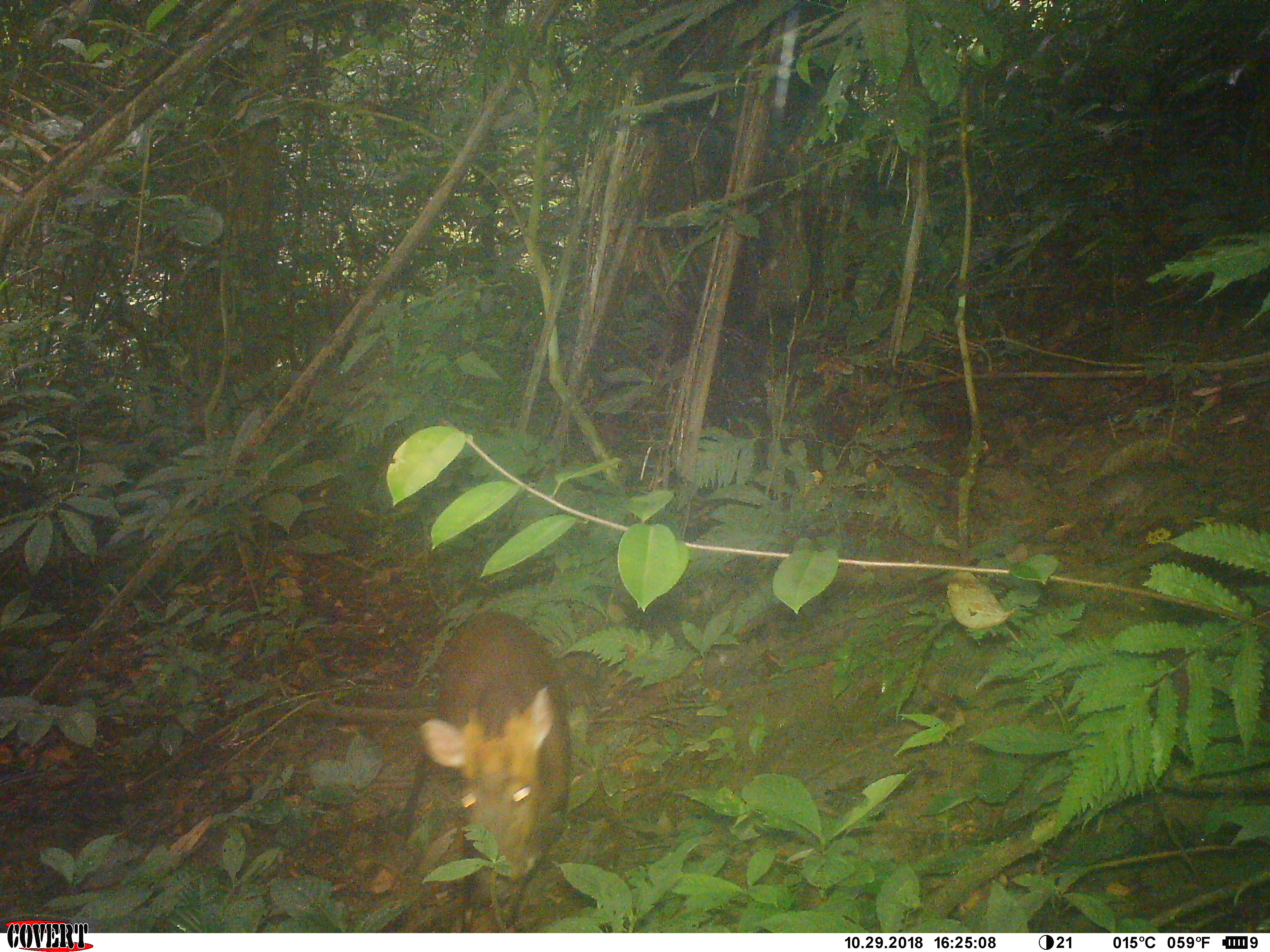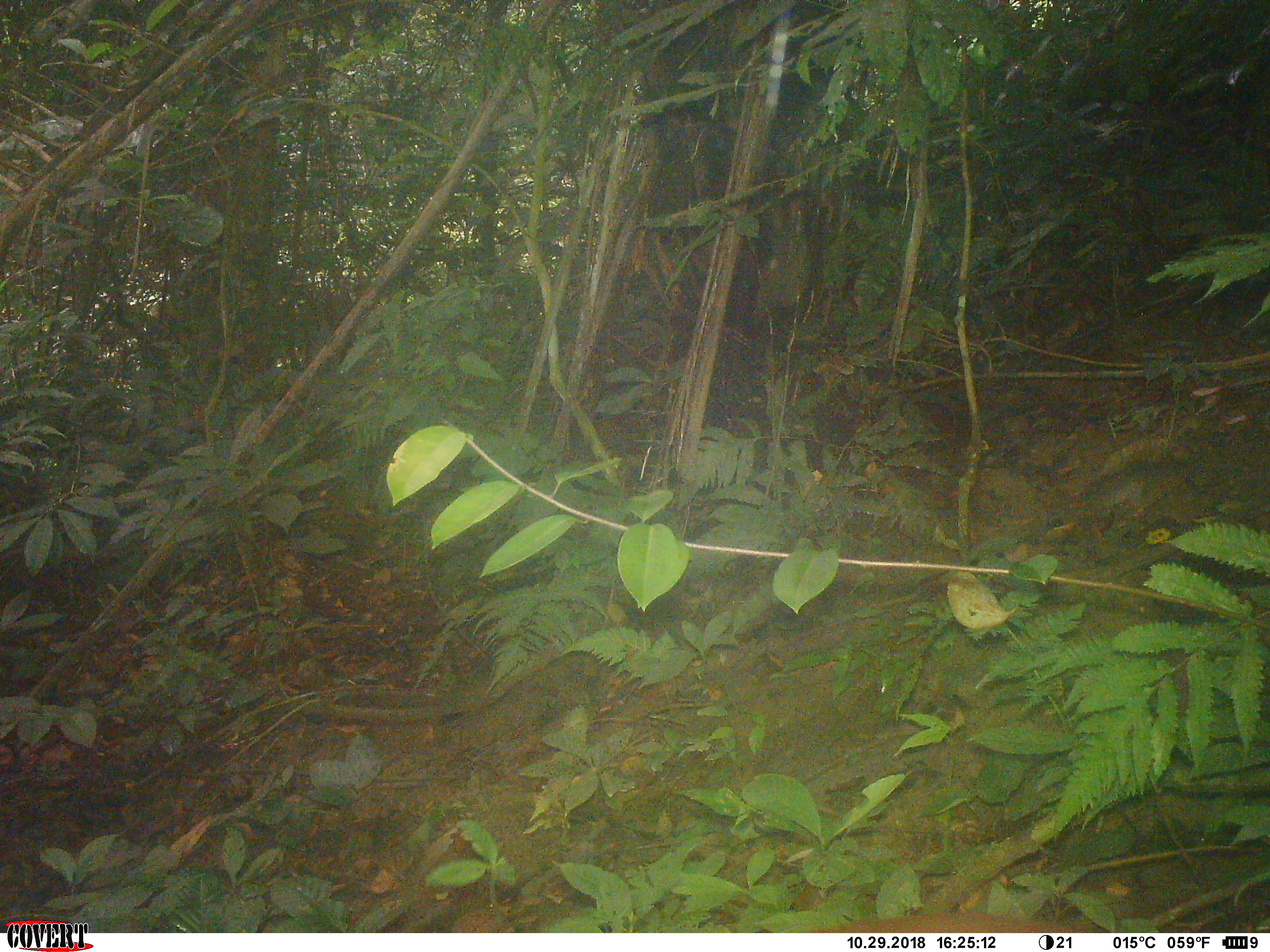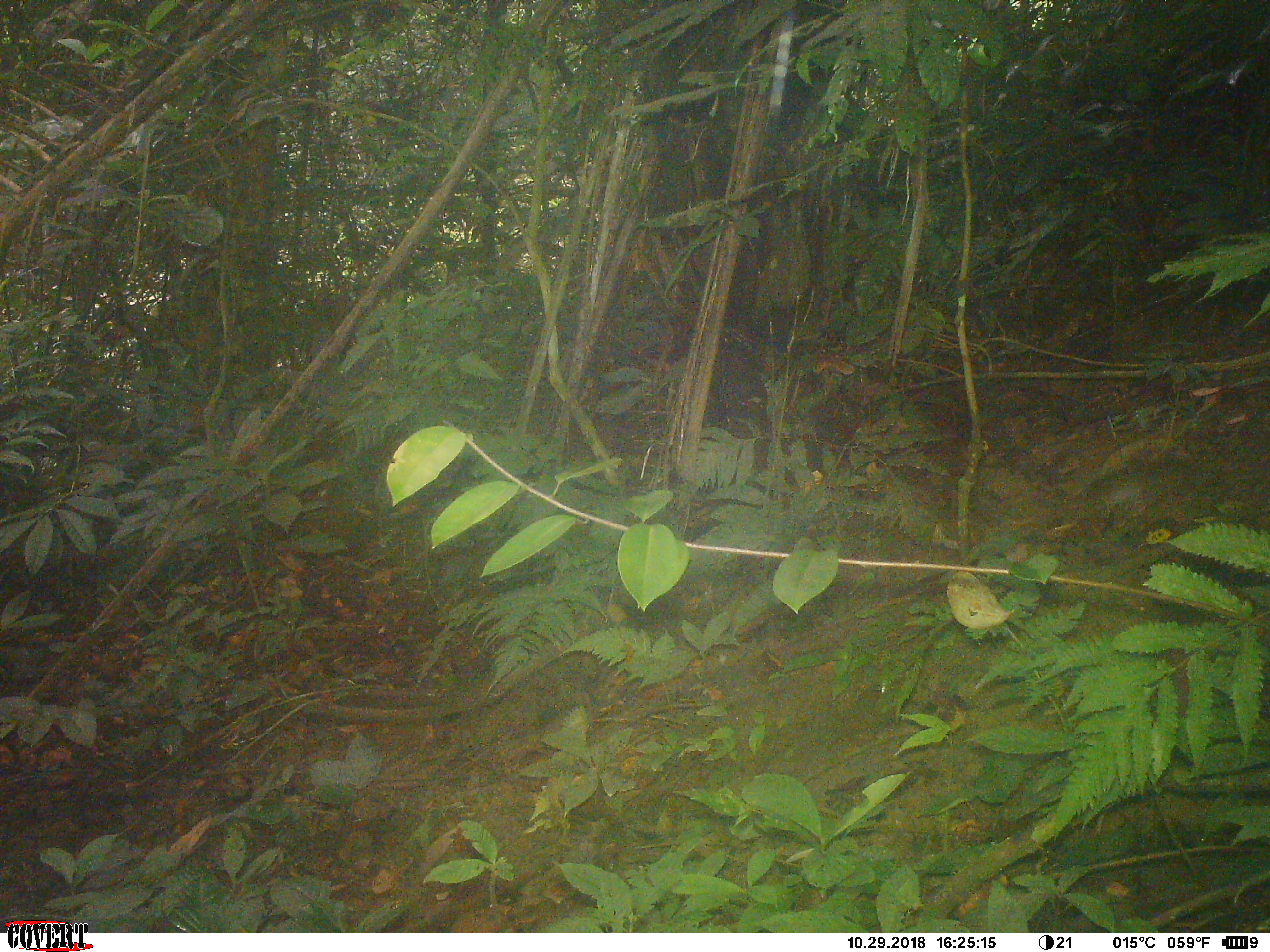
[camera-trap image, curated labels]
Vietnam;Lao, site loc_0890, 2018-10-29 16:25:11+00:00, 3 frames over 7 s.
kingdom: Animalia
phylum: Chordata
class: Mammalia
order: Artiodactyla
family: Cervidae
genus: Muntiacus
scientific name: Muntiacus rooseveltorum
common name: roosevelt's muntjac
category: roosevelts muntjac group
Roosevelts muntjac group (roosevelt's muntjac) (Muntiacus rooseveltorum). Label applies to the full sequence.